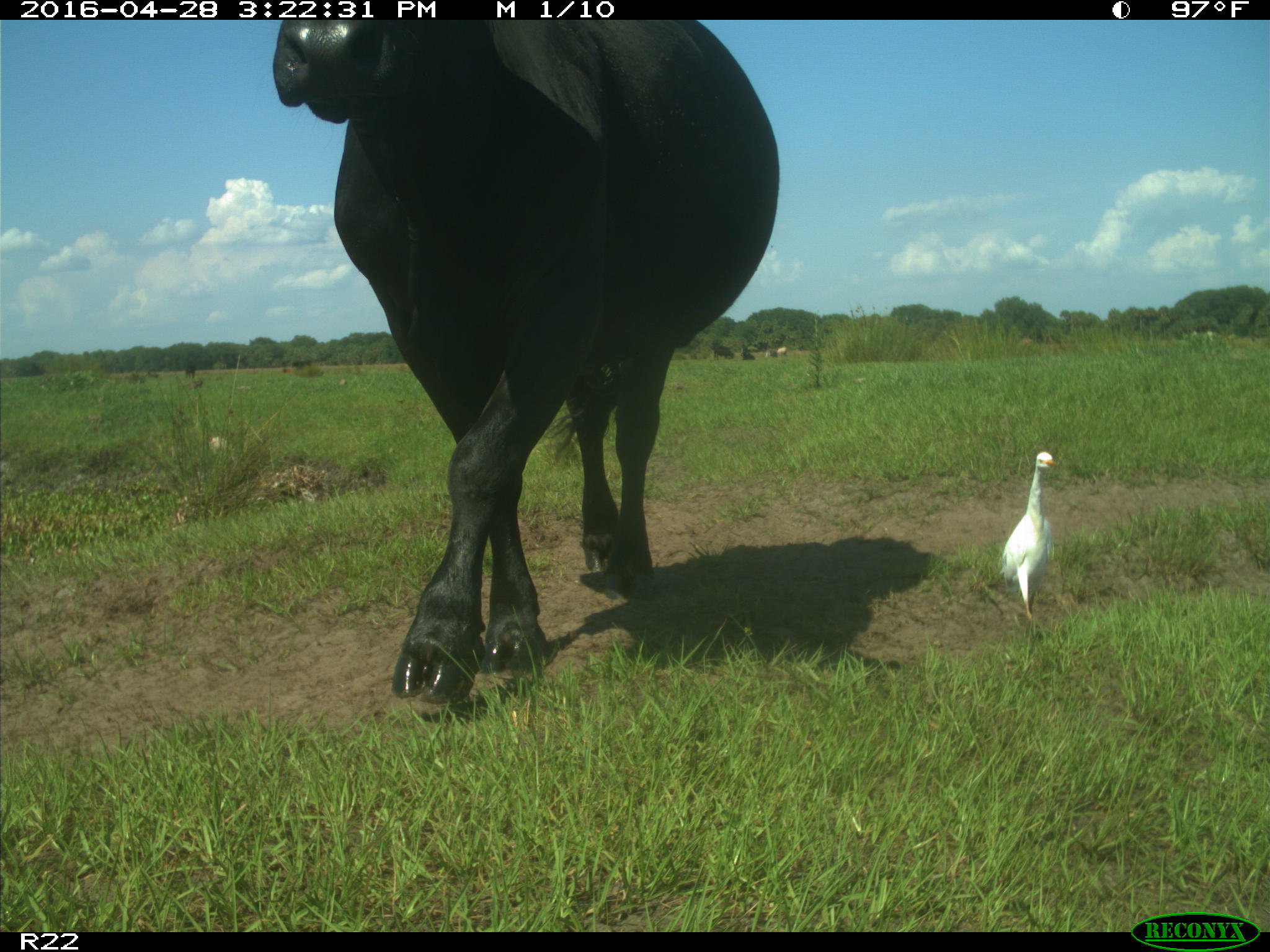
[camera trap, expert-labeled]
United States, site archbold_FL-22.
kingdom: Animalia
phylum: Chordata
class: Mammalia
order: Artiodactyla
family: Bovidae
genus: Bos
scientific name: Bos taurus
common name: domestic cow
Bos taurus (domestic cow).